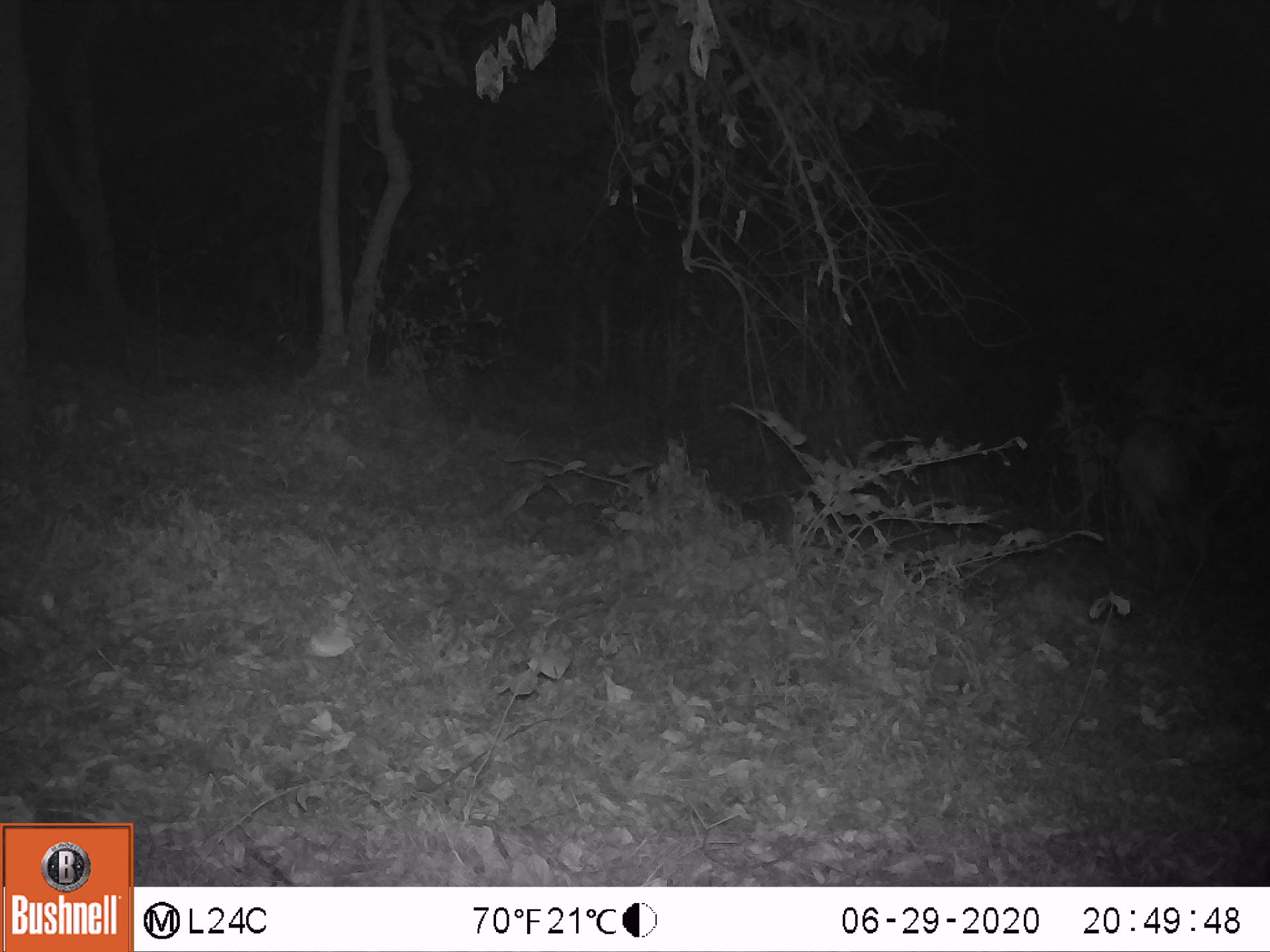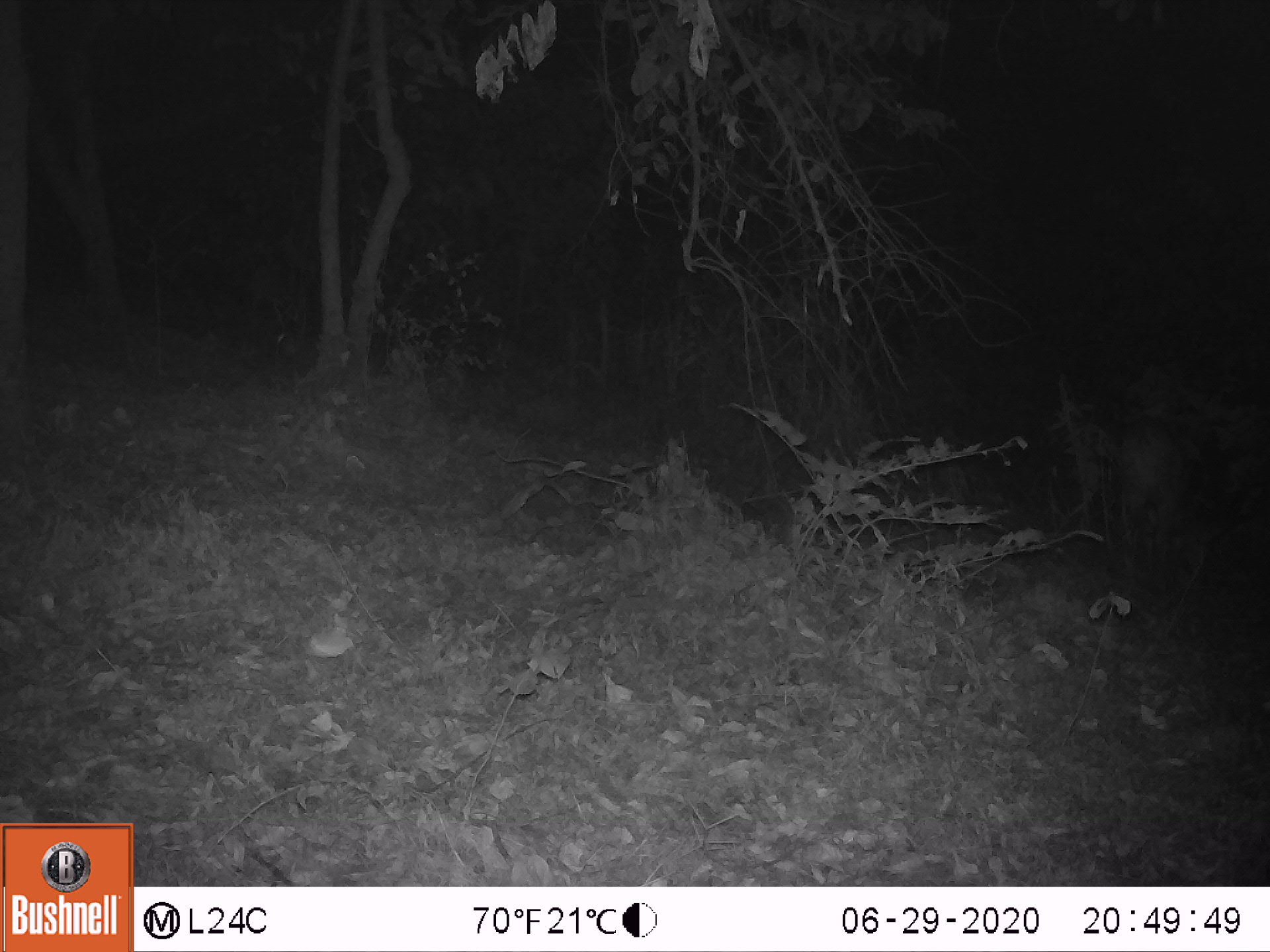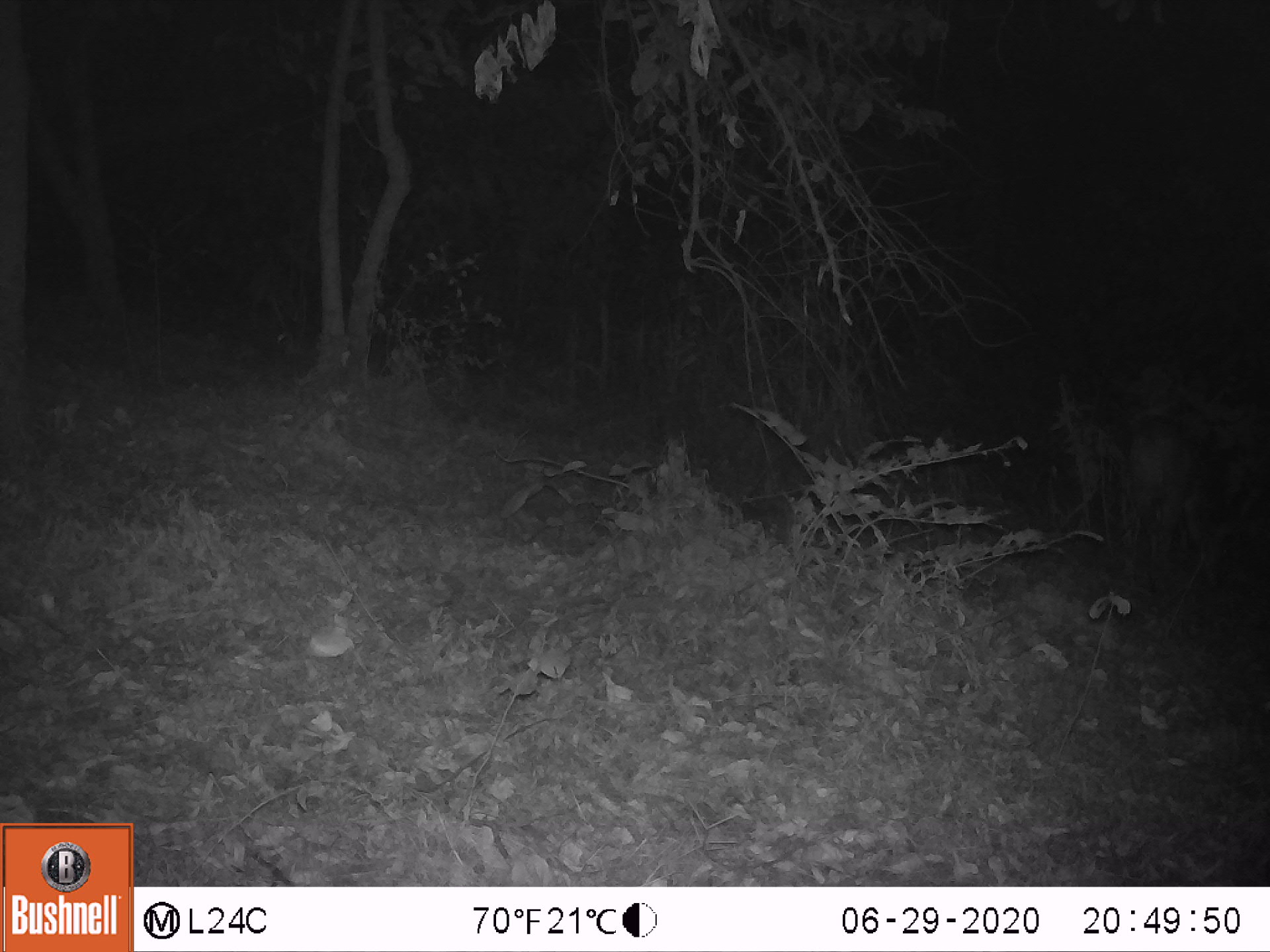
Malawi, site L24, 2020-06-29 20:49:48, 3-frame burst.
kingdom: Animalia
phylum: Chordata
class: Mammalia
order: Artiodactyla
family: Bovidae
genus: Tragelaphus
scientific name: Tragelaphus sylvaticus sylvaticus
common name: cape bushbuck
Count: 1.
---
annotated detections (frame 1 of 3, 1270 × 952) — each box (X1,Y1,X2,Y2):
cape bushbuck: (1109,368,1230,614)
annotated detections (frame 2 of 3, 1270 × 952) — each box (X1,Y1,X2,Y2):
cape bushbuck: (1098,343,1215,585)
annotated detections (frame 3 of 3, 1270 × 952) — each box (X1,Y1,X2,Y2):
cape bushbuck: (1117,380,1233,599)